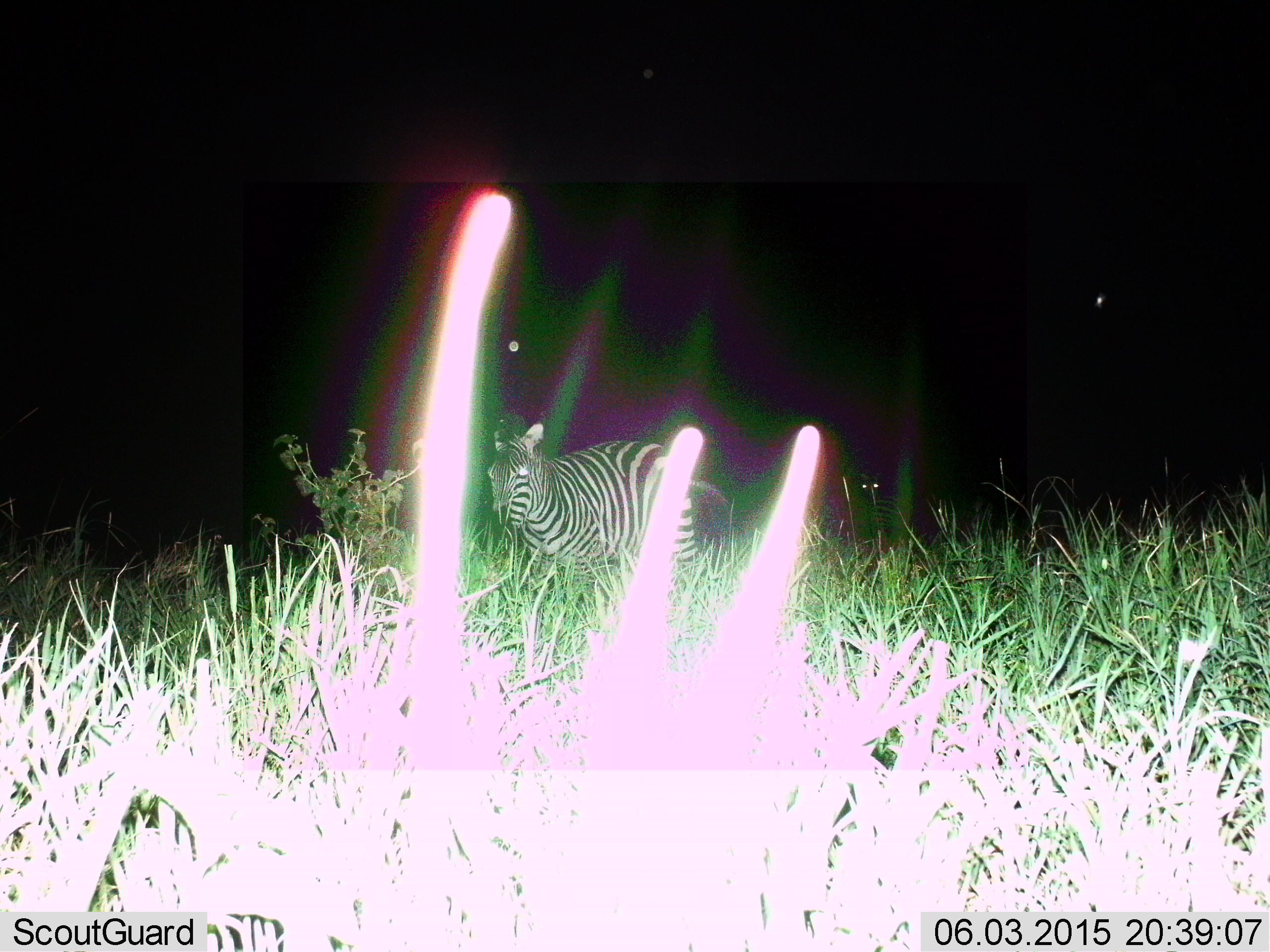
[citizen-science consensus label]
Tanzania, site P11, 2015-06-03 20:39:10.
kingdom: Animalia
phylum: Chordata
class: Mammalia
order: Perissodactyla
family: Equidae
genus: Equus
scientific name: Equus quagga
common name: plains zebra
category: zebra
Zebra (plains zebra) (Equus quagga), count 1. Behavior (volunteer vote fractions): standing 90%, resting 0%, moving 10%, interacting 0%. Young present (vote fraction): 0%. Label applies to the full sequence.